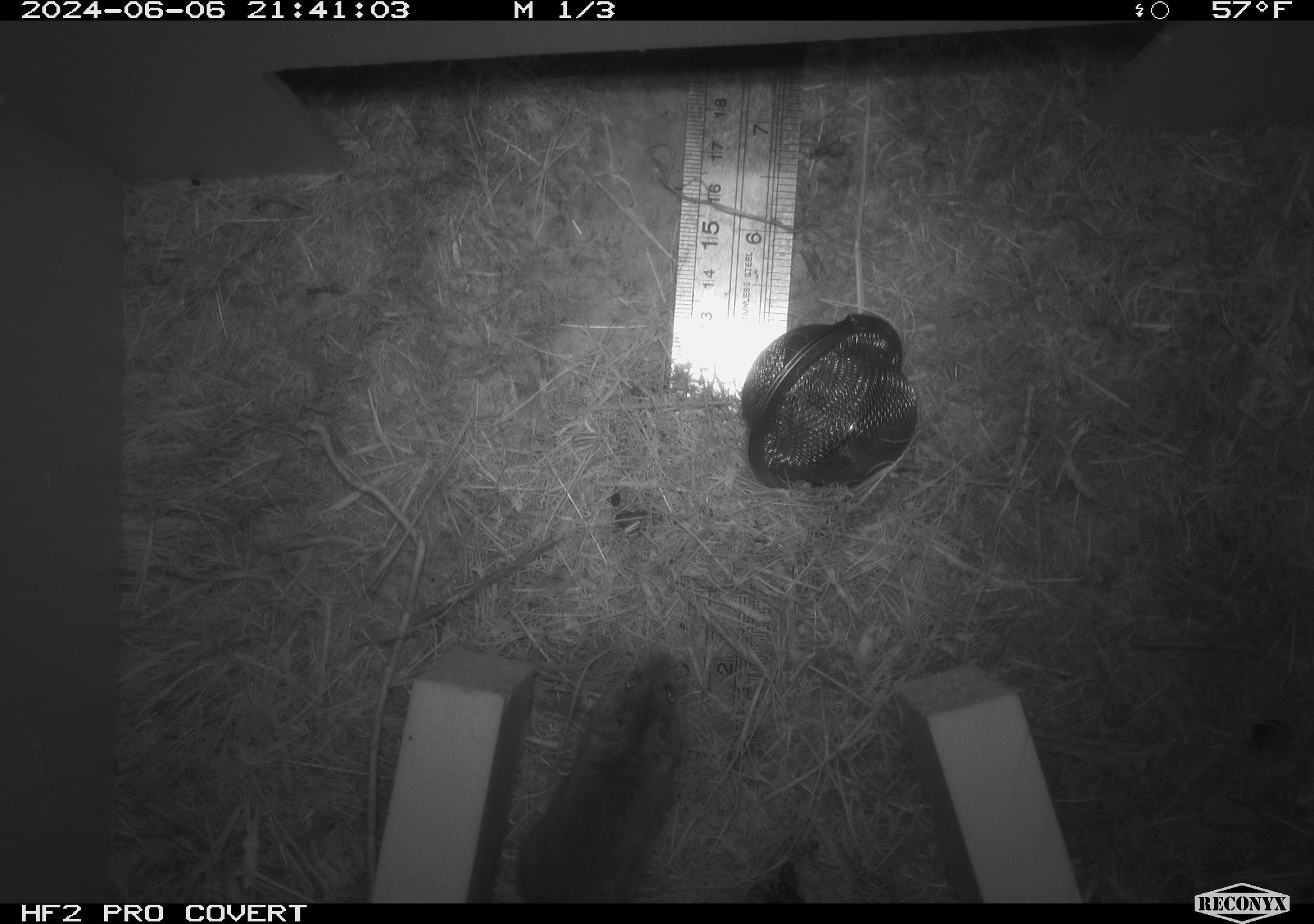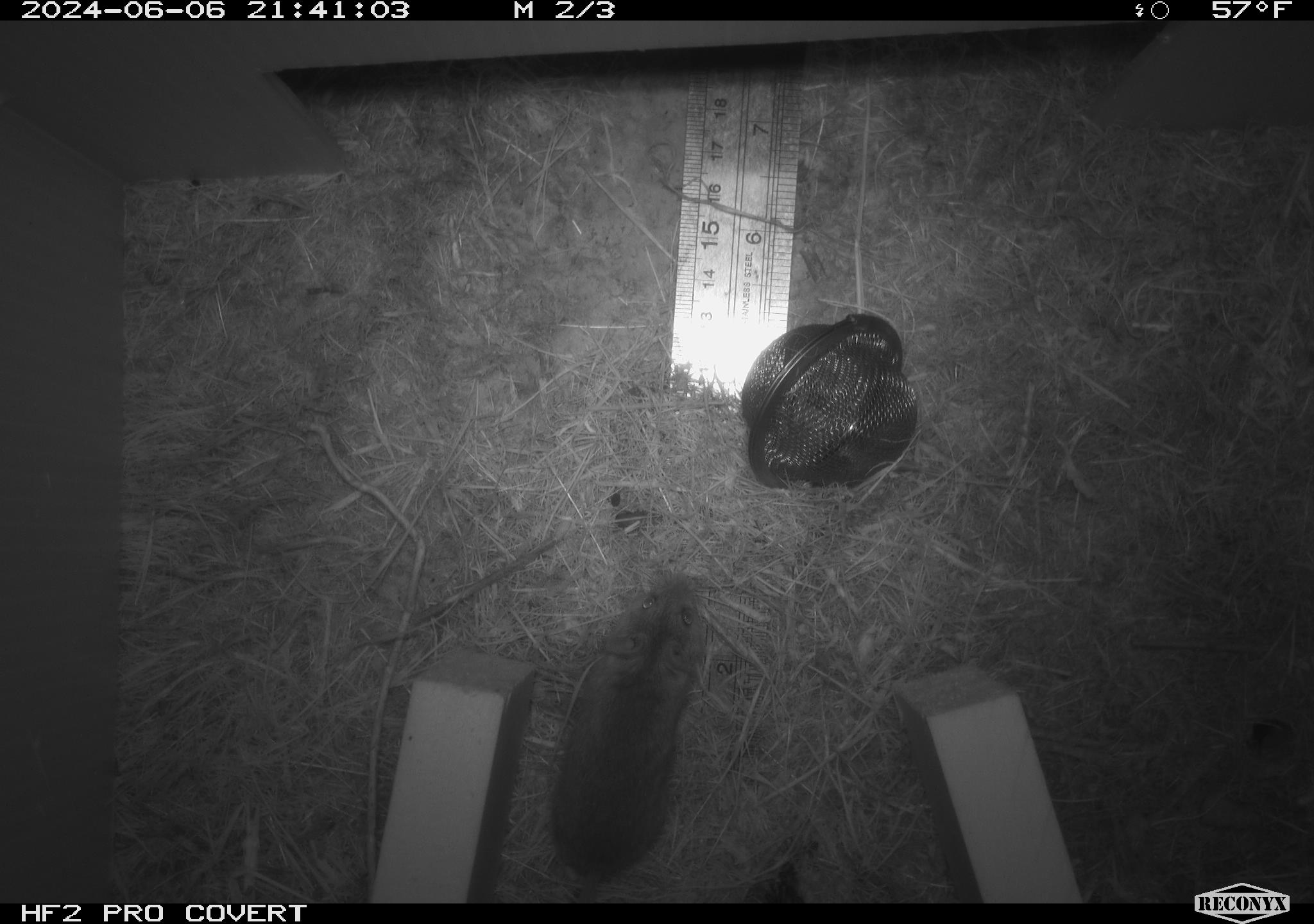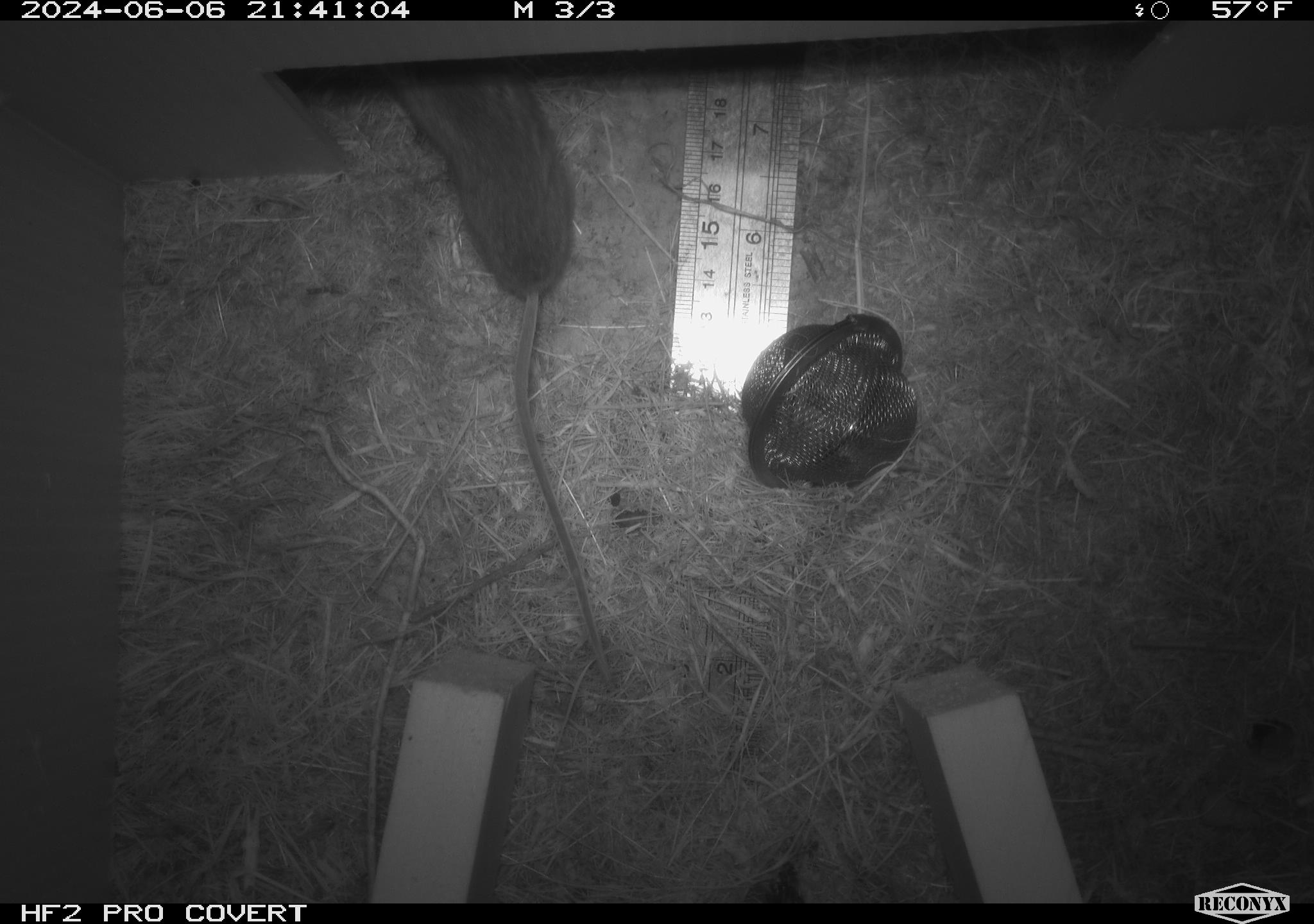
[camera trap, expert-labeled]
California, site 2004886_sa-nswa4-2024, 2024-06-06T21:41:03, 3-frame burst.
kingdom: Animalia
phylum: Chordata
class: Mammalia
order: Rodentia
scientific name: Rodentia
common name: mouse species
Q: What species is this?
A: Mouse species (Rodentia).